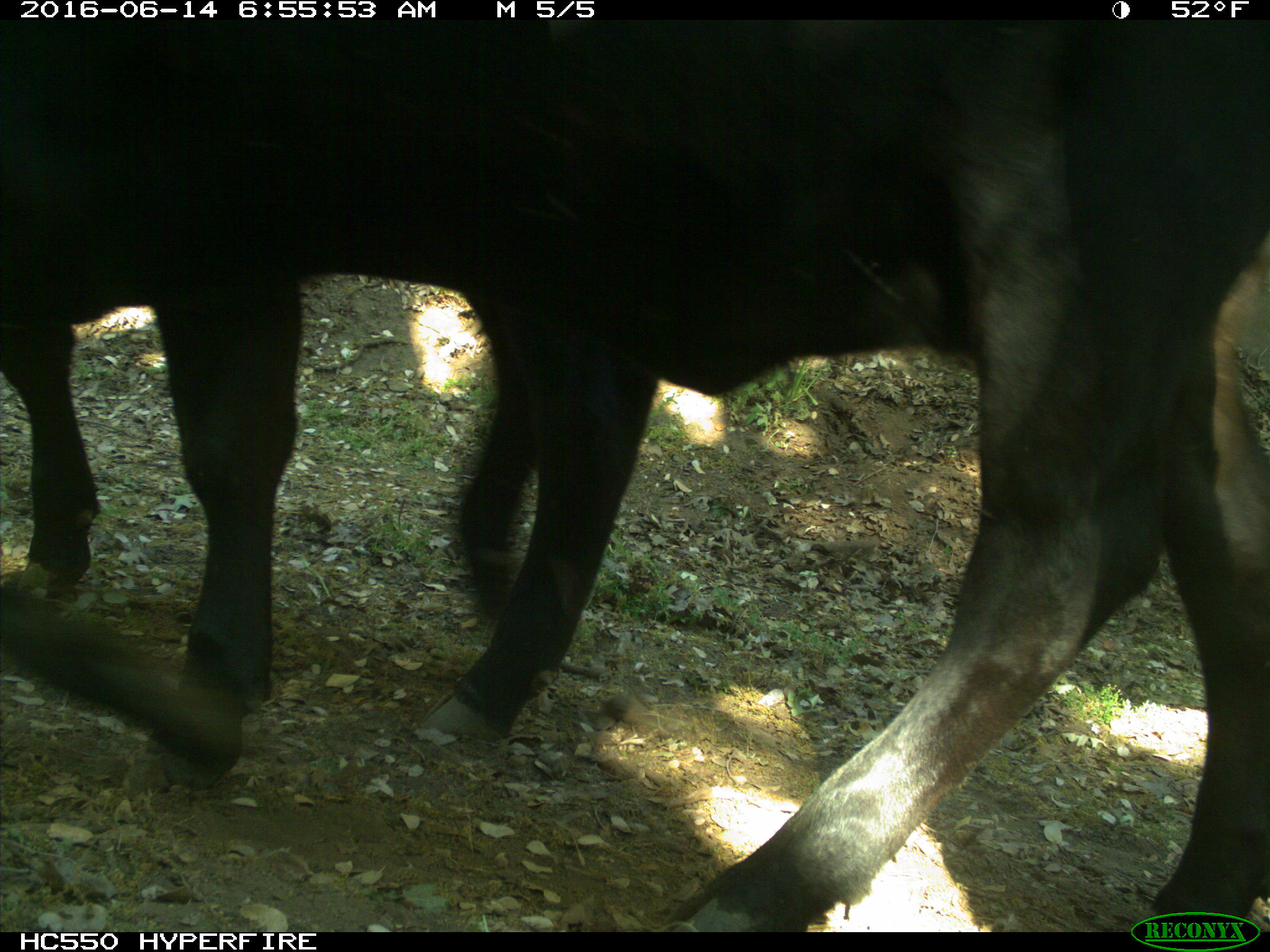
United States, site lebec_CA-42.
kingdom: Animalia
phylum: Chordata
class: Mammalia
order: Artiodactyla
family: Bovidae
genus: Bos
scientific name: Bos taurus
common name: domestic cow